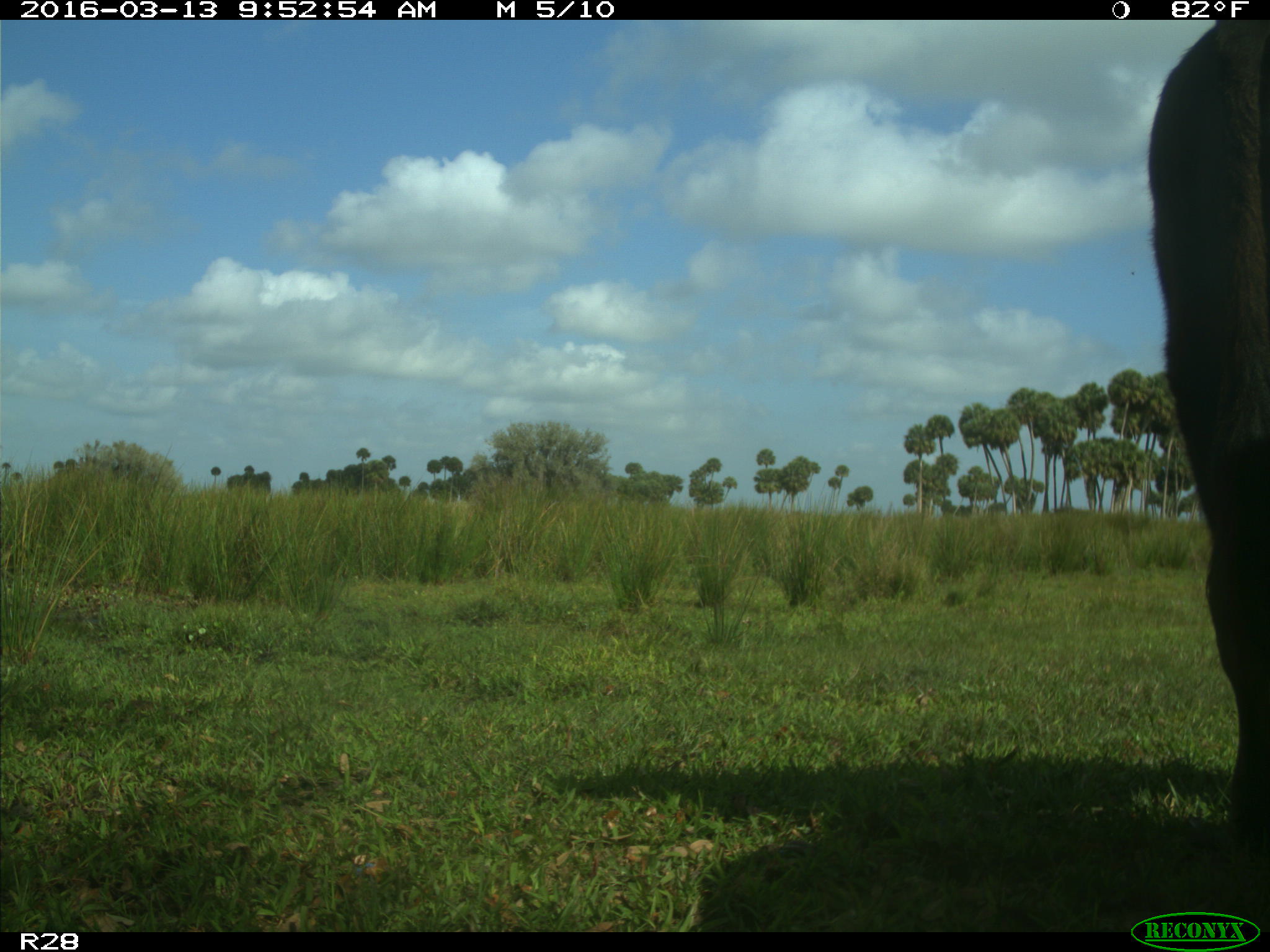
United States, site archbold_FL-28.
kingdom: Animalia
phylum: Chordata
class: Mammalia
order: Artiodactyla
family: Bovidae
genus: Bos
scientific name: Bos taurus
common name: domestic cow